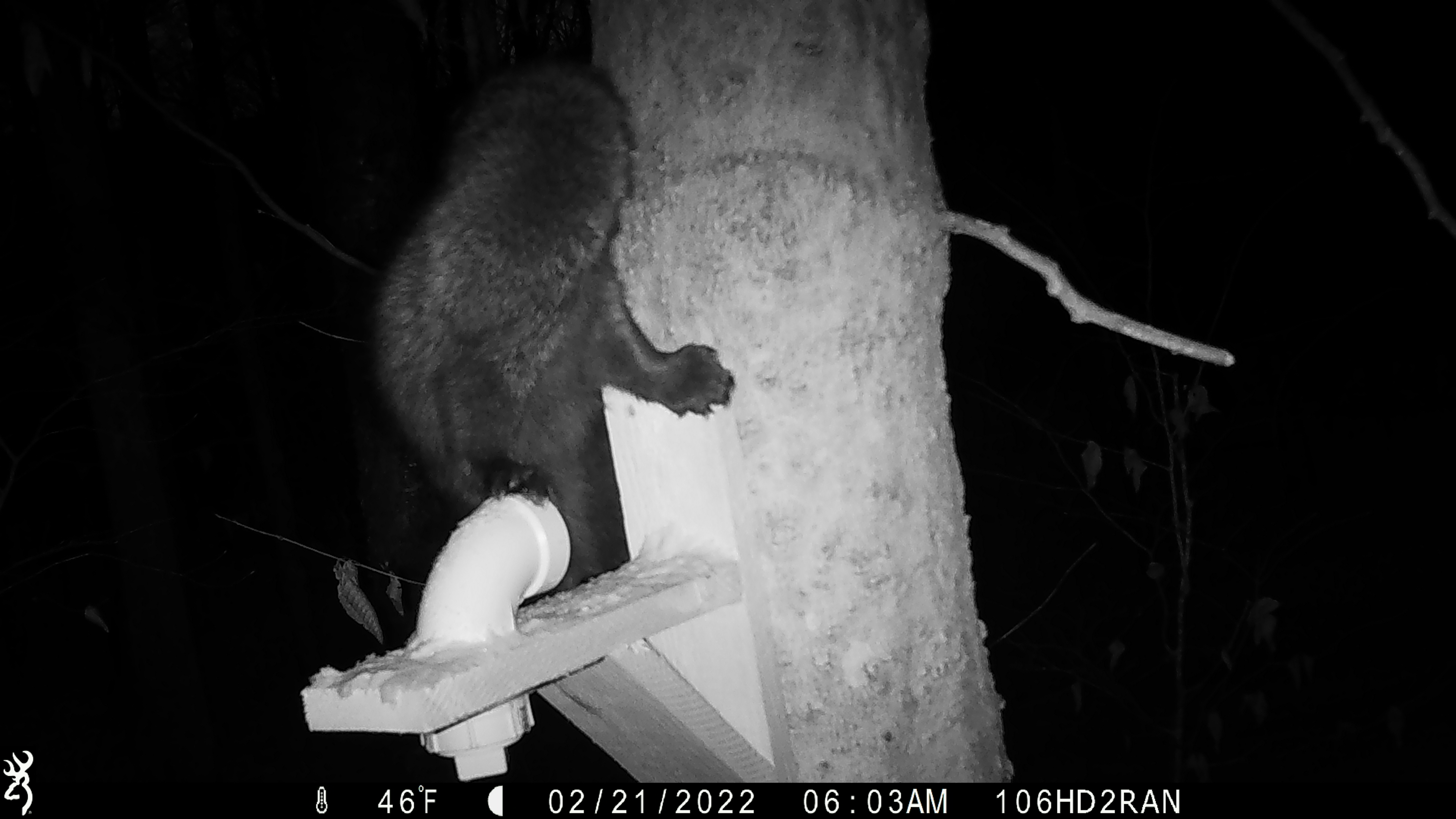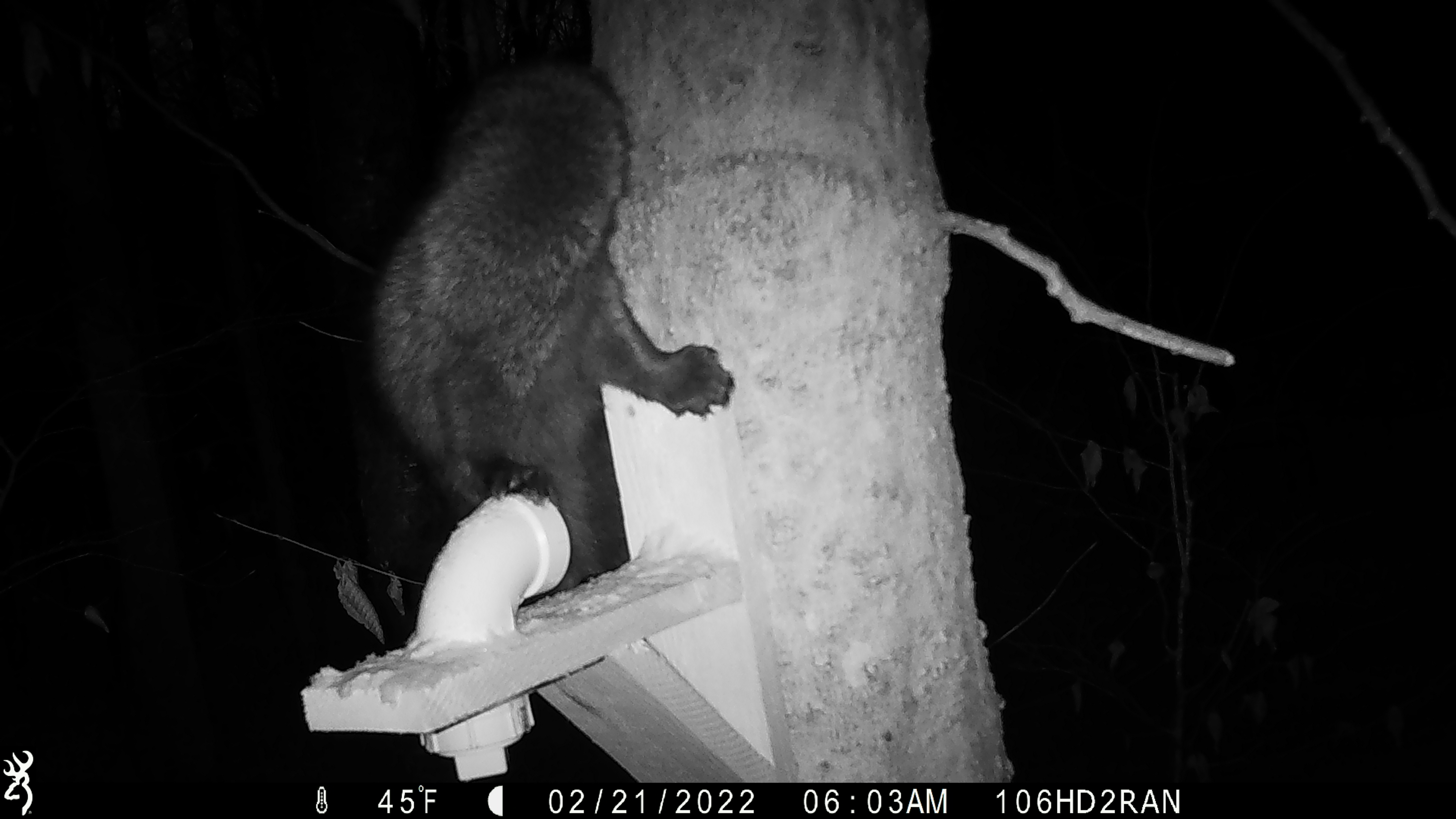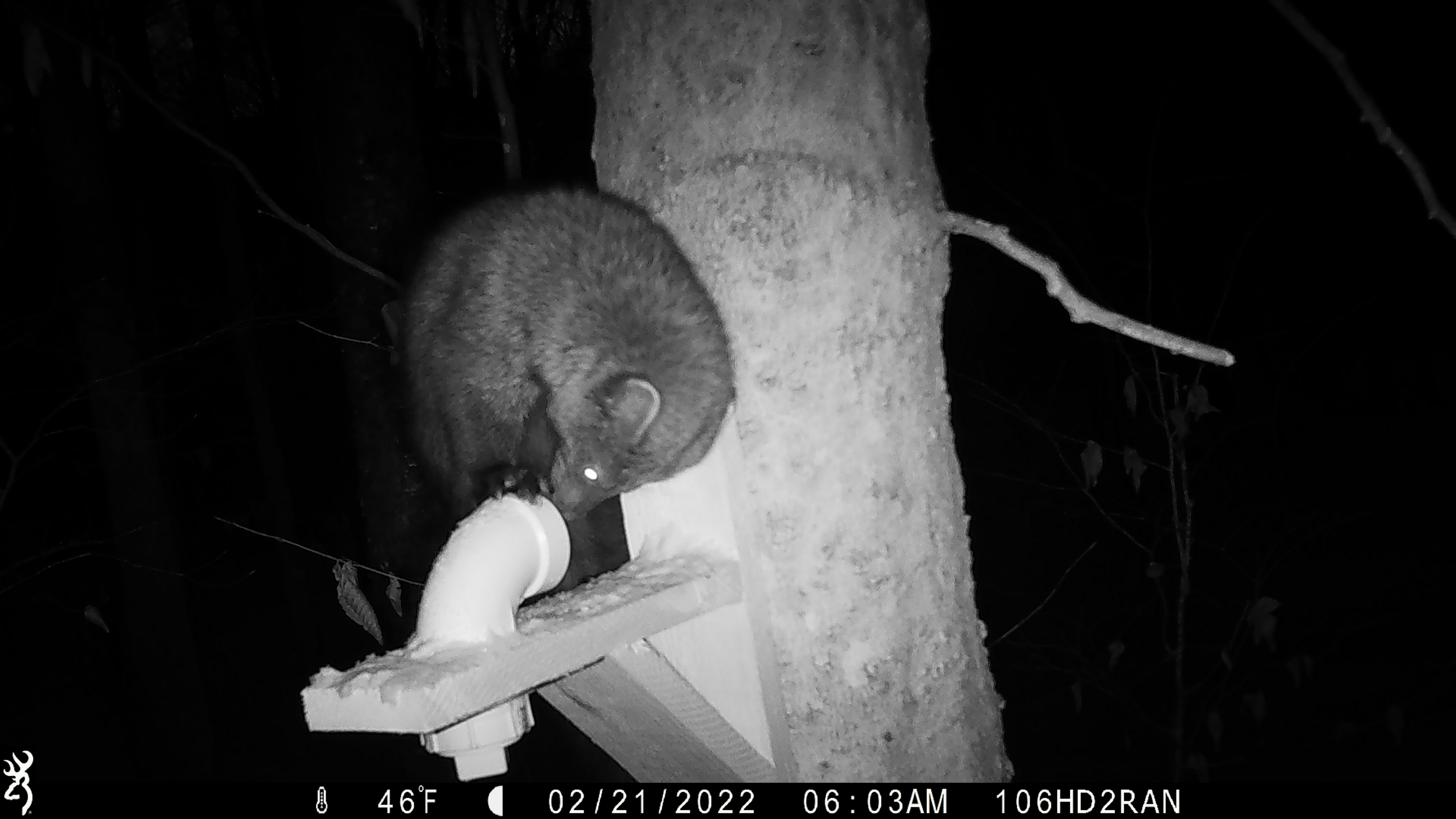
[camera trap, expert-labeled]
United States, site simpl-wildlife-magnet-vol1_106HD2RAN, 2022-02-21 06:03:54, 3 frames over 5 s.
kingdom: Animalia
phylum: Chordata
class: Mammalia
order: Carnivora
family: Mustelidae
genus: Pekania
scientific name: Pekania pennanti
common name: fisher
Fisher (Pekania pennanti).